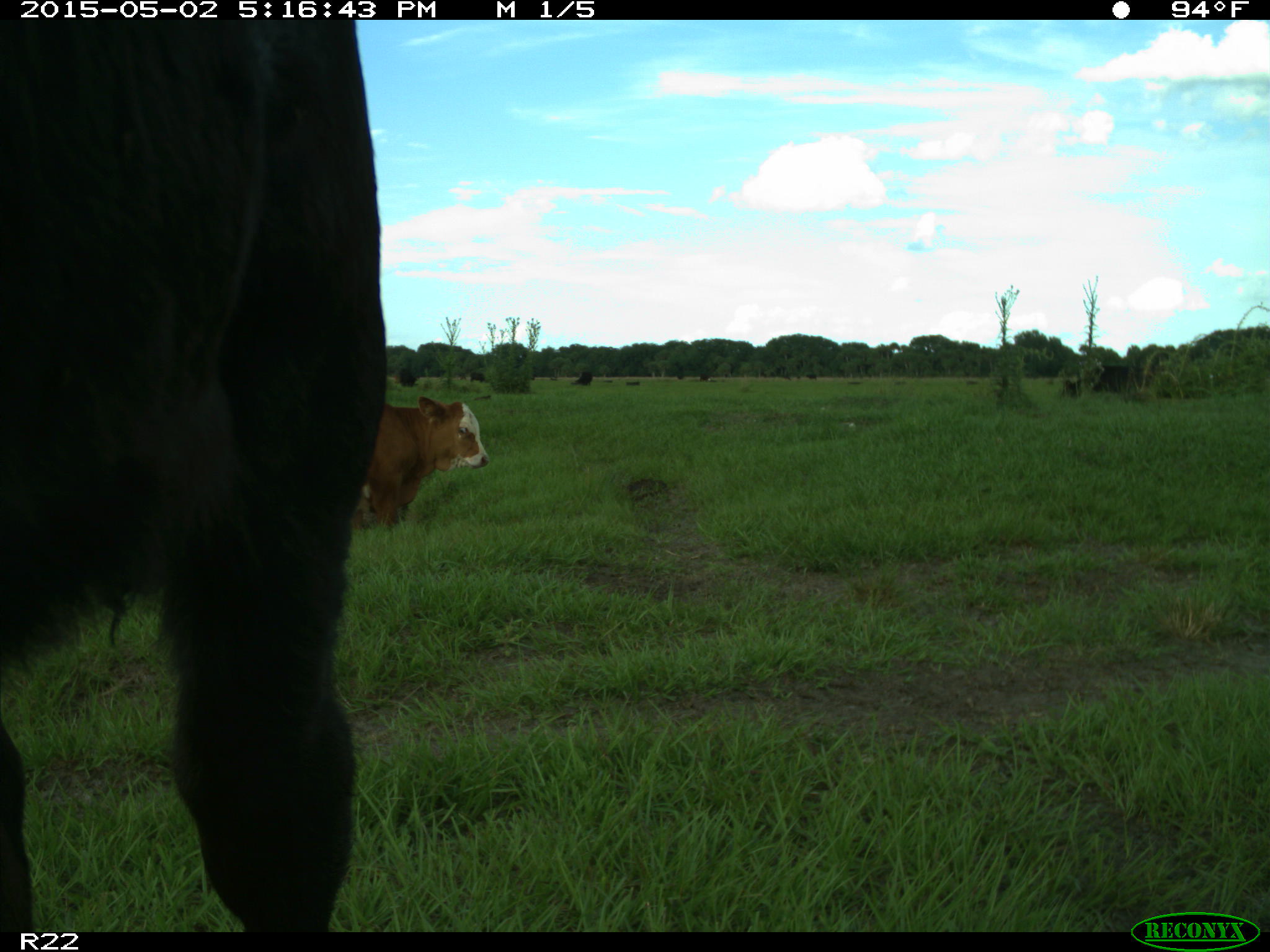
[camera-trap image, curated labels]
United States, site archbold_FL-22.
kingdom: Animalia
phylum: Chordata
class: Mammalia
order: Artiodactyla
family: Bovidae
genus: Bos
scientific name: Bos taurus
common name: domestic cow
Bos taurus (domestic cow).